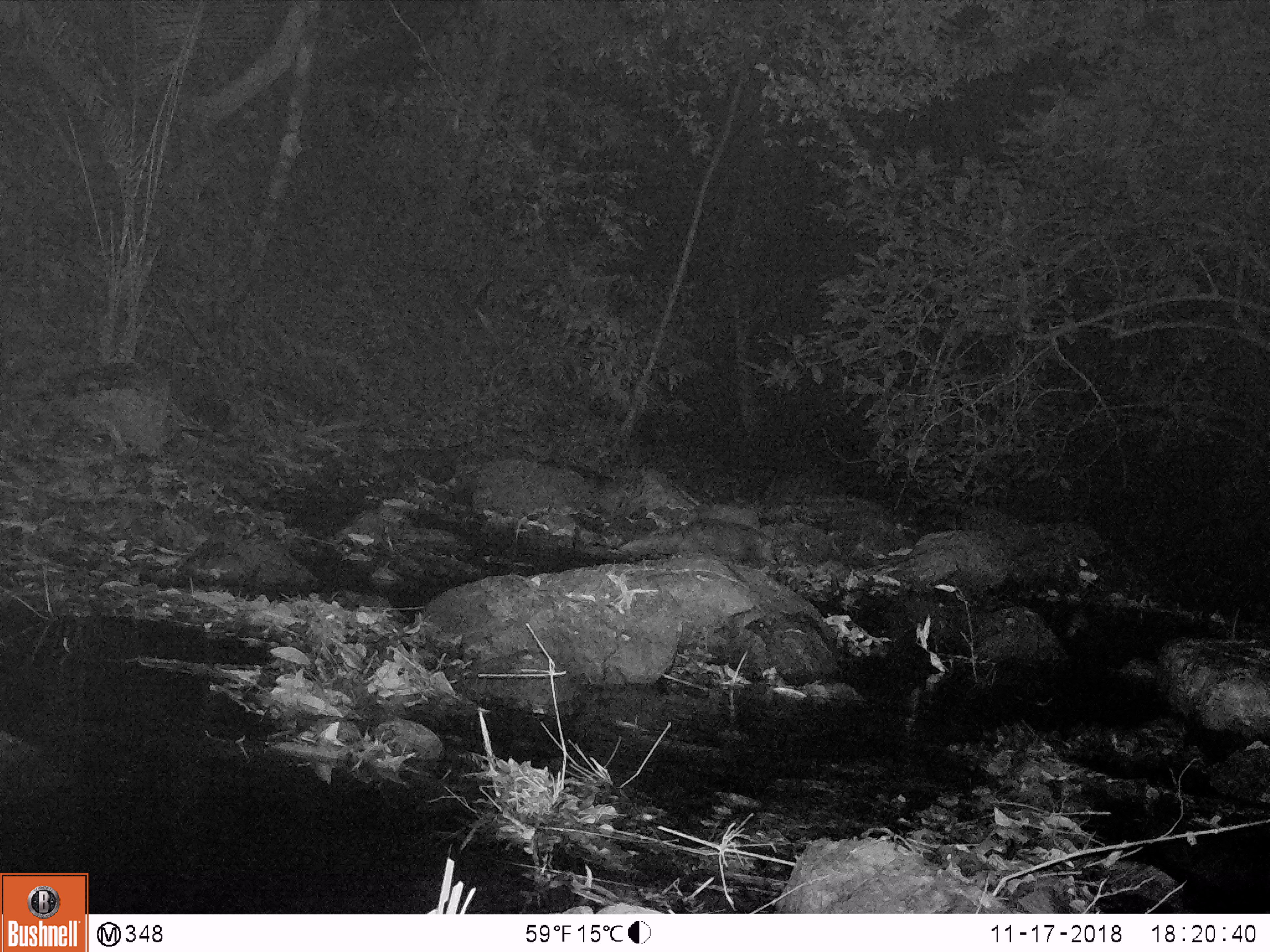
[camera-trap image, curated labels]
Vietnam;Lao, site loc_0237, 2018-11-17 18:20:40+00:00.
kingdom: Animalia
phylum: Chordata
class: Mammalia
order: Carnivora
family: Herpestidae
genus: Urva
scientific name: Urva urva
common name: crab-eating mongoose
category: crab eating mongoose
Crab eating mongoose (crab-eating mongoose) (Urva urva). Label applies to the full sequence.